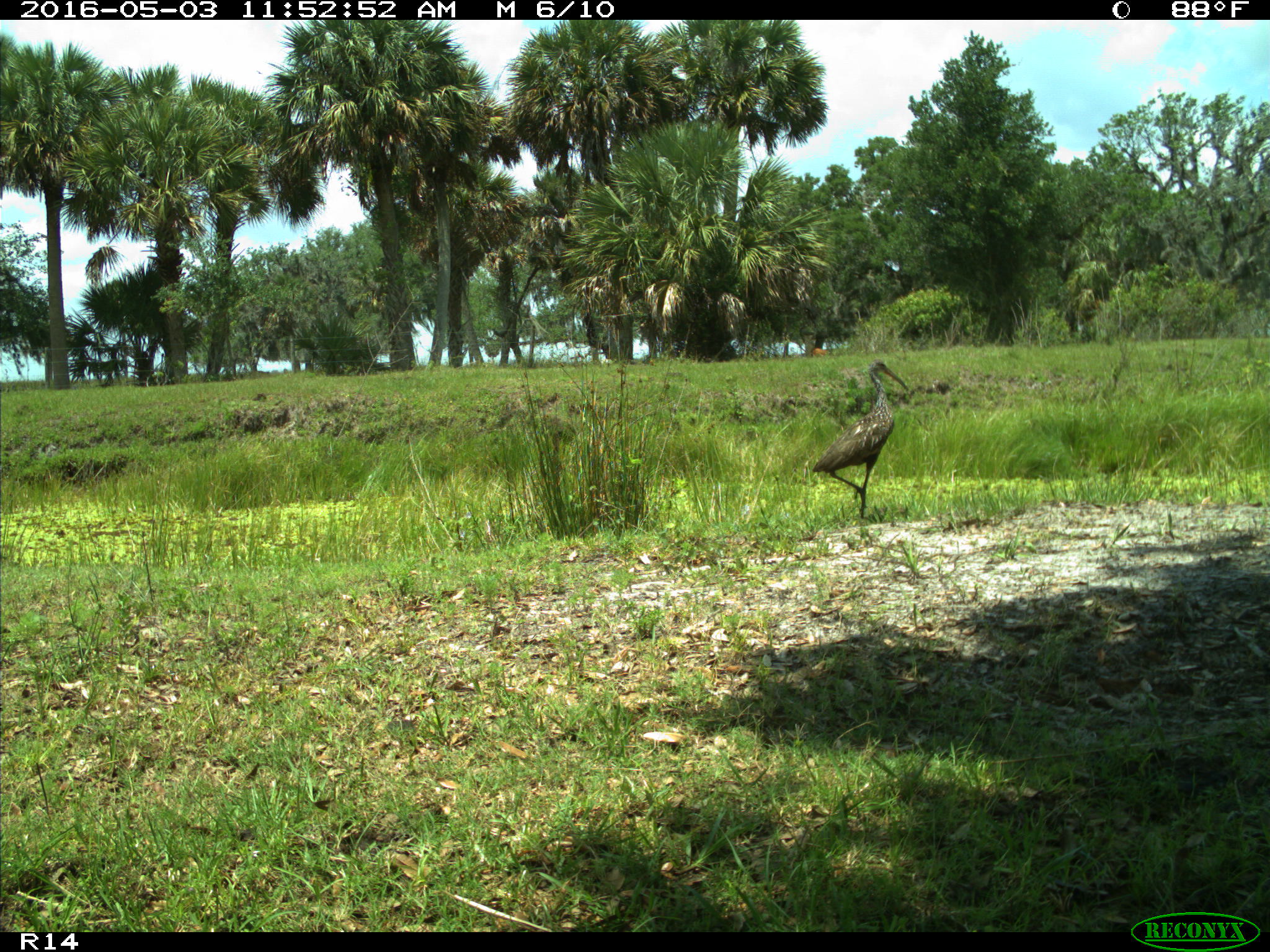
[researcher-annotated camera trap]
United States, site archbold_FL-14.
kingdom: Animalia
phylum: Chordata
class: Aves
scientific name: Aves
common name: birds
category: unidentified bird